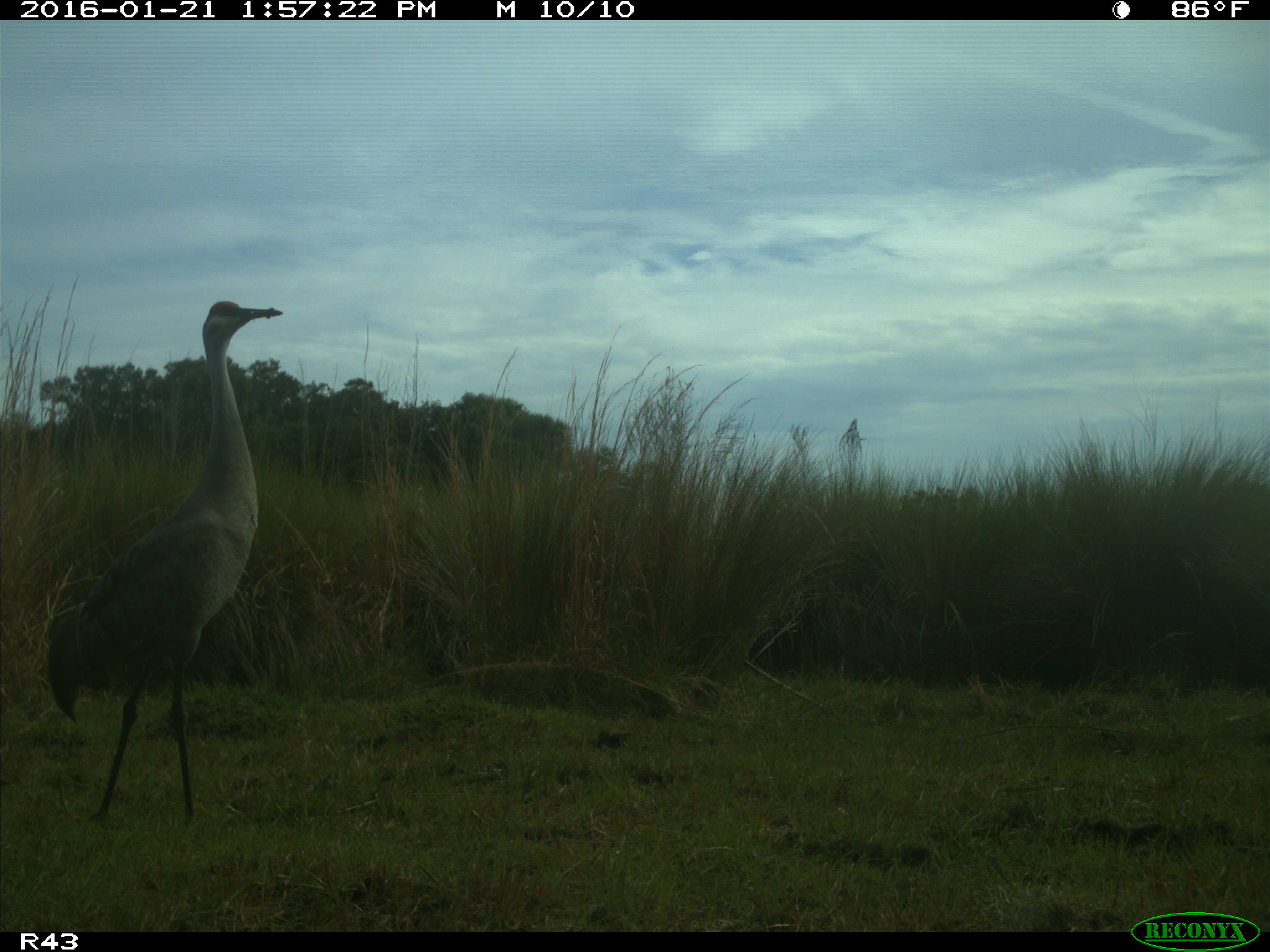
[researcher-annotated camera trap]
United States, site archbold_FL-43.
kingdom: Animalia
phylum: Chordata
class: Aves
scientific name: Aves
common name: birds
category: unidentified bird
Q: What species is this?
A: Unidentified bird (birds) (Aves).